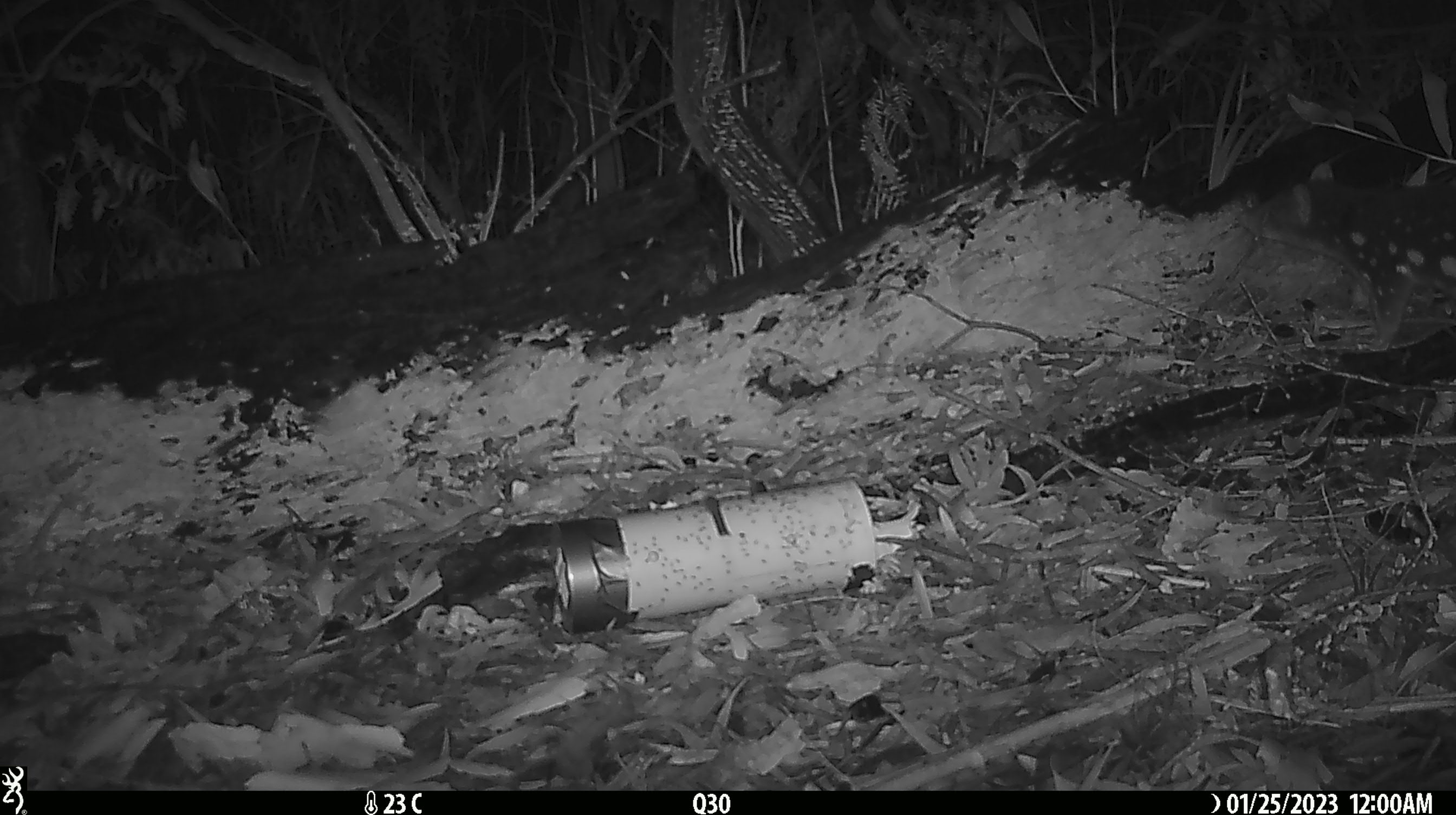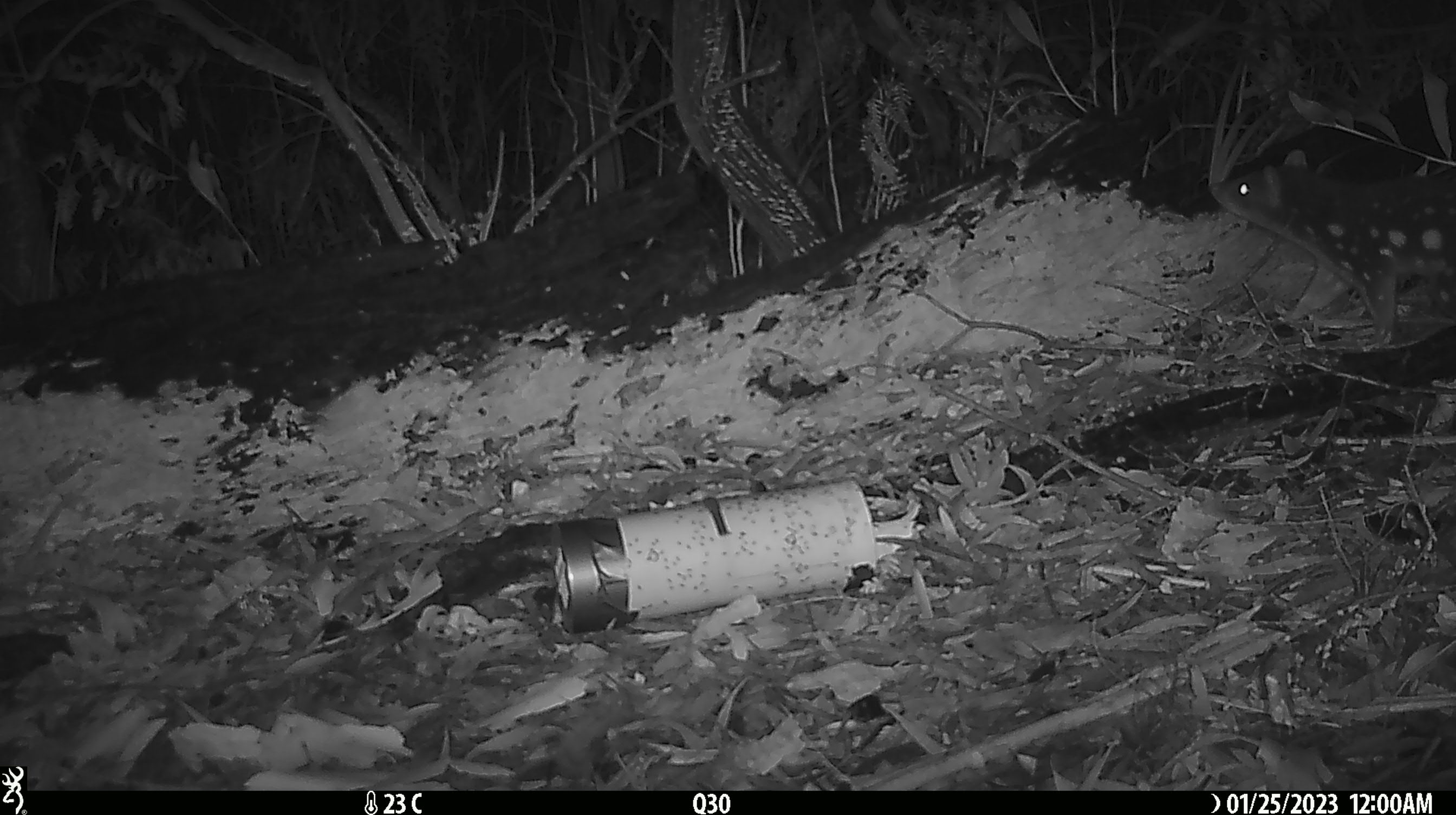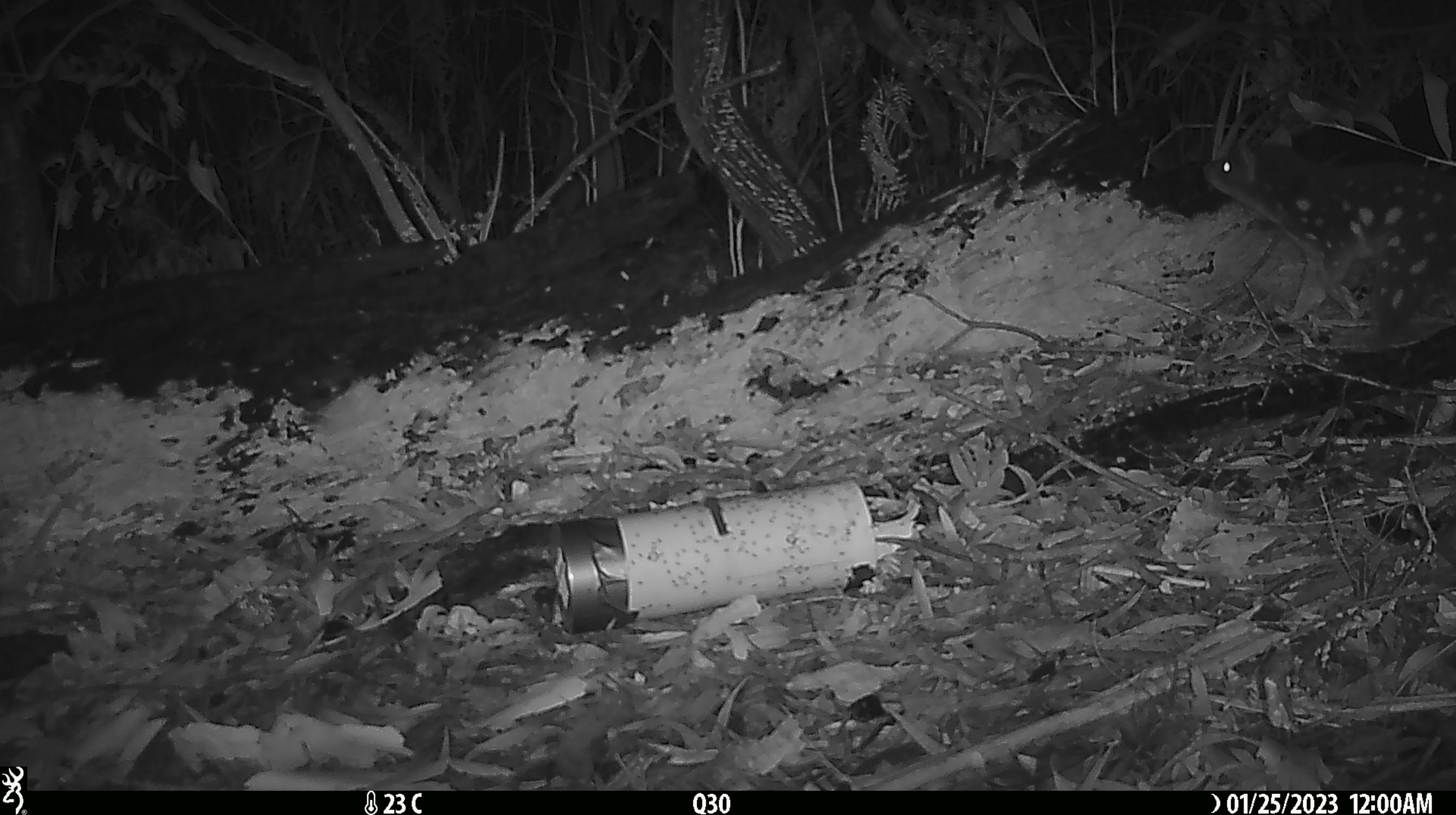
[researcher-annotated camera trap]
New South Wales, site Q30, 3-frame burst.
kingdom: Animalia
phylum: Chordata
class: Mammalia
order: Dasyuromorphia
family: Dasyuridae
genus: Dasyurus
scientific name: Dasyurus maculatus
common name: spotted-tailed quoll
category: quoll